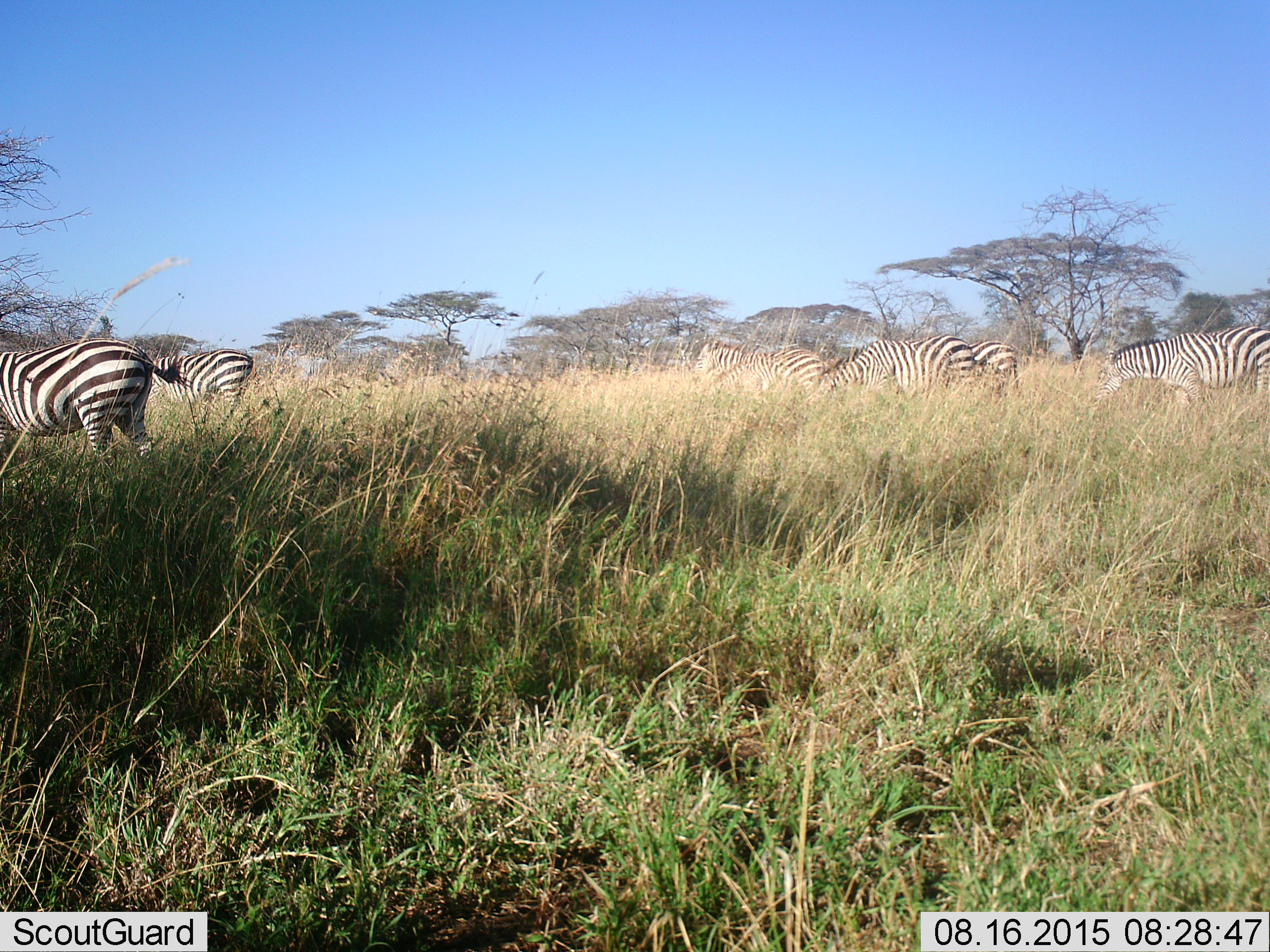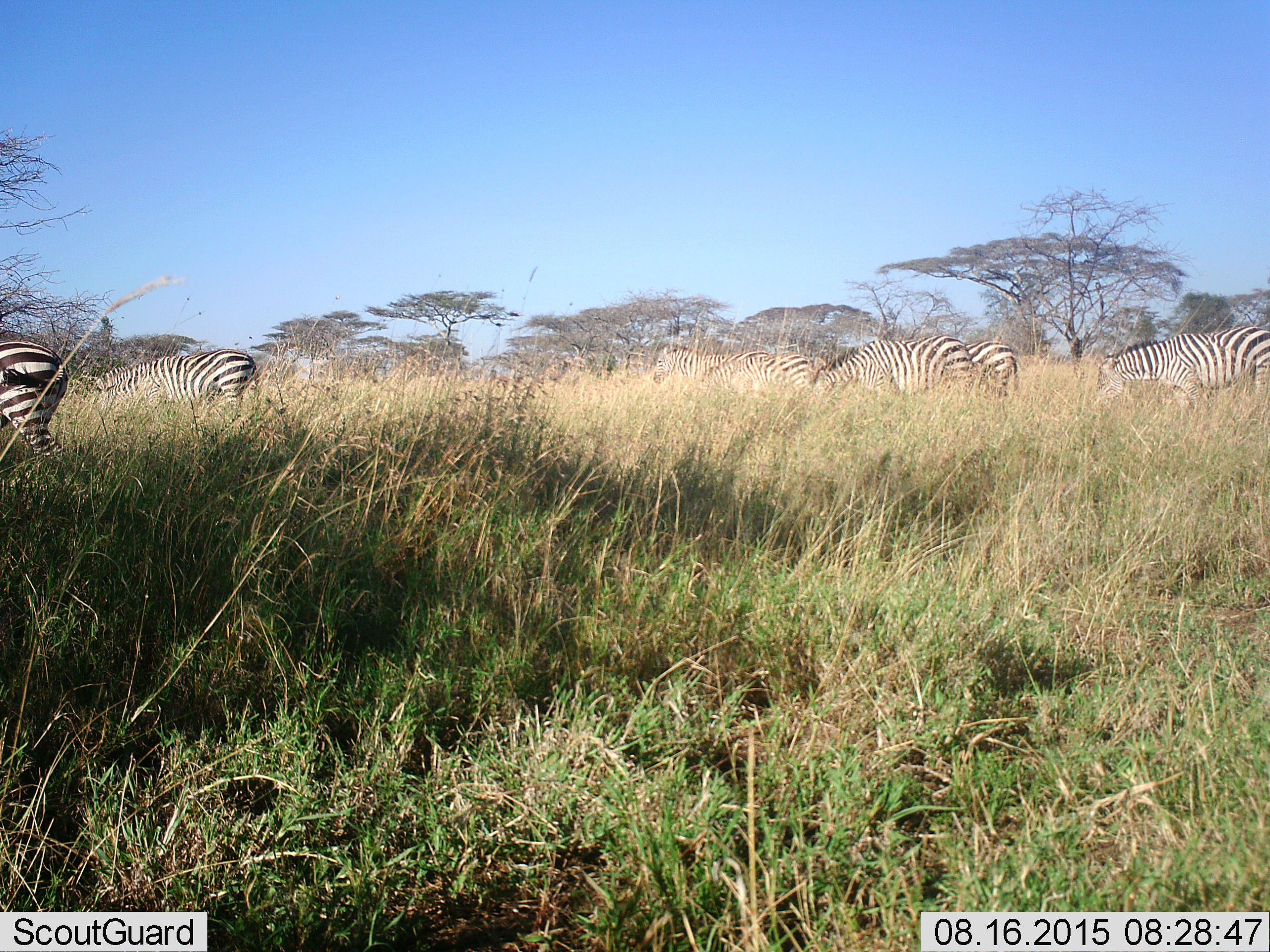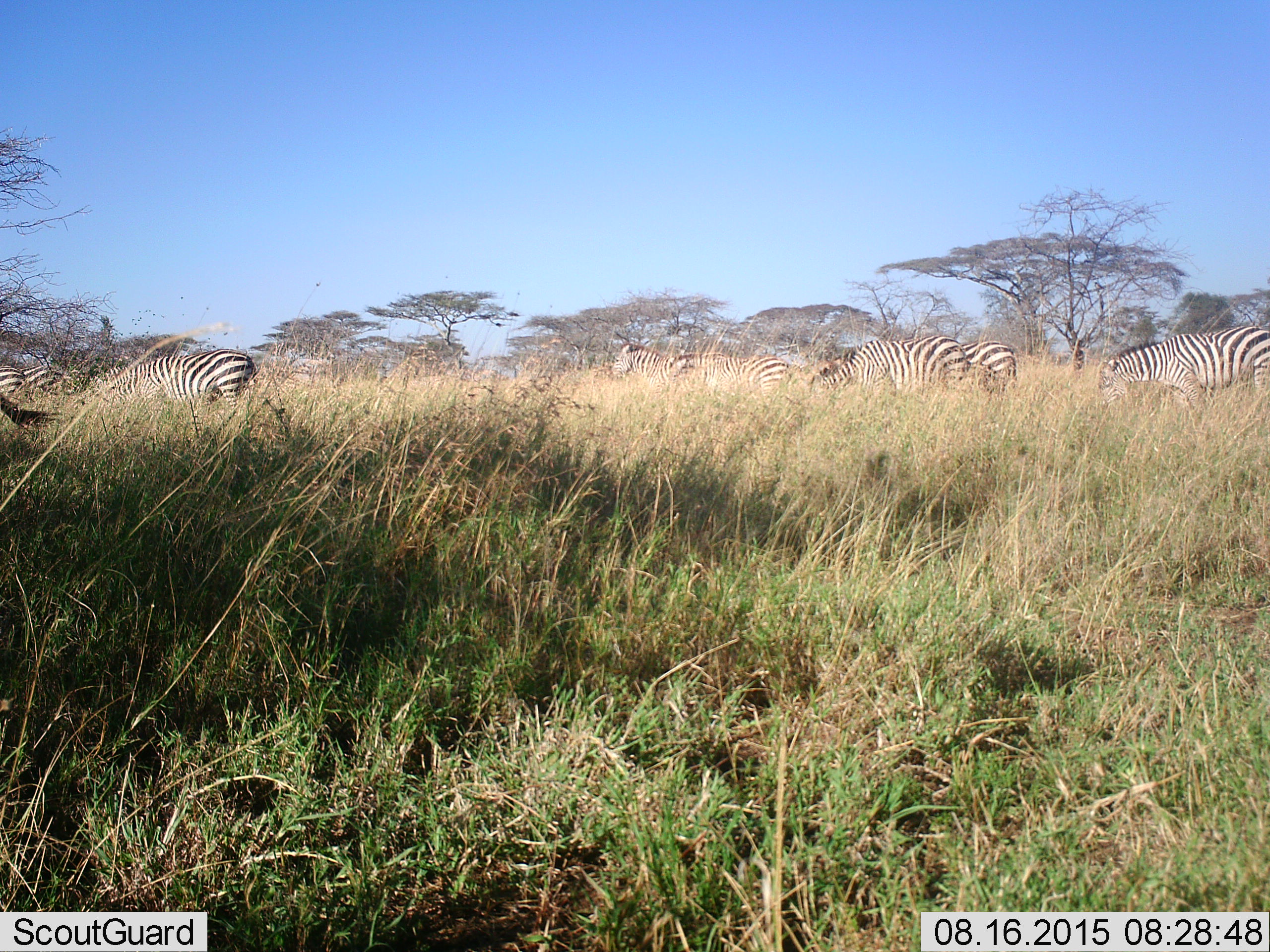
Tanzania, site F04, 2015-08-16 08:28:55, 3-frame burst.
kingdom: Animalia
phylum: Chordata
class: Mammalia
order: Perissodactyla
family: Equidae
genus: Equus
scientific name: Equus quagga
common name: plains zebra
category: zebra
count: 7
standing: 44%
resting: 0%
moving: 61%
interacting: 6%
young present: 6%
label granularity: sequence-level